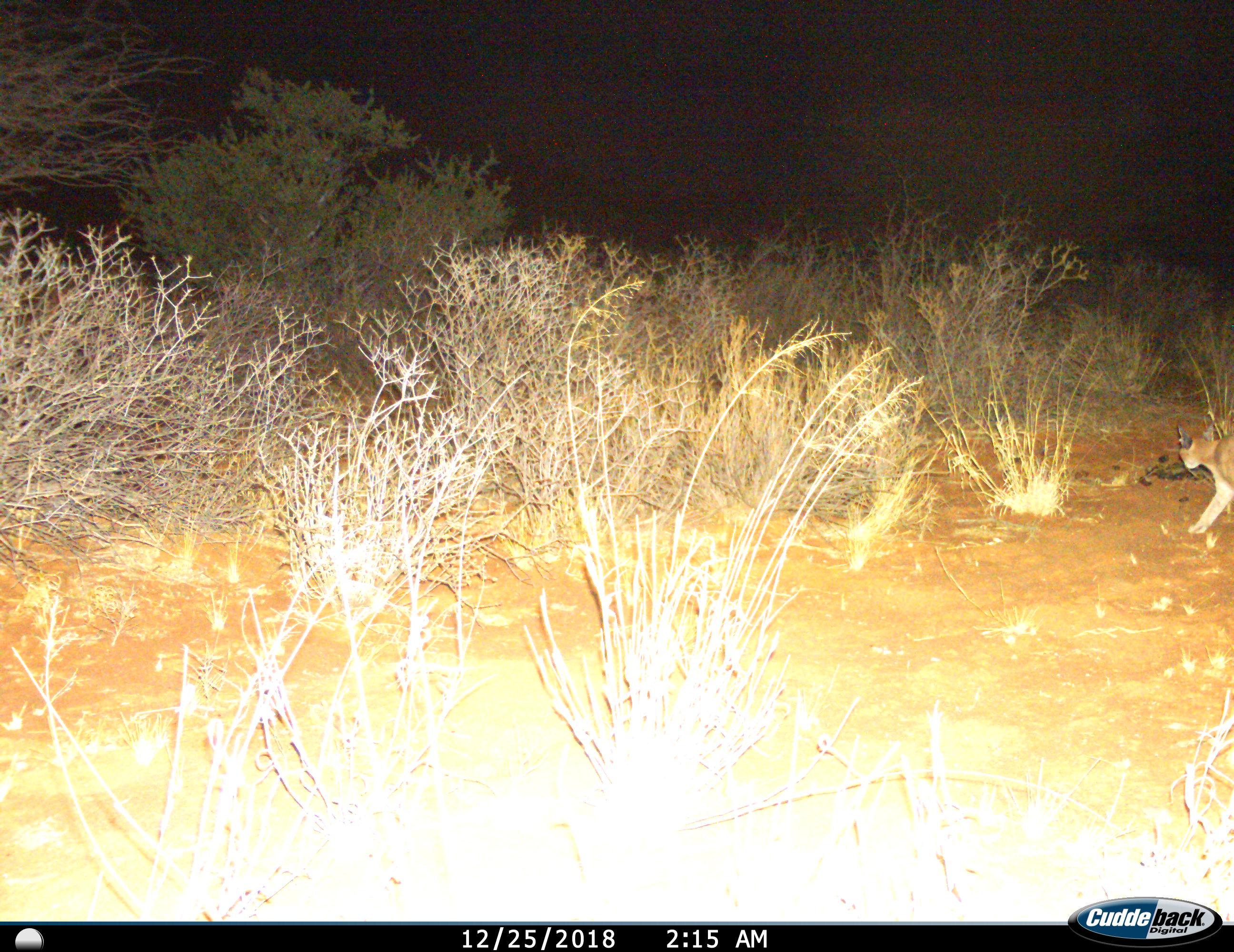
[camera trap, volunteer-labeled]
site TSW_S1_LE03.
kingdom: Animalia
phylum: Chordata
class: Mammalia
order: Carnivora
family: Felidae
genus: Caracal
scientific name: Caracal caracal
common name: caracal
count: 1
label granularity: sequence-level